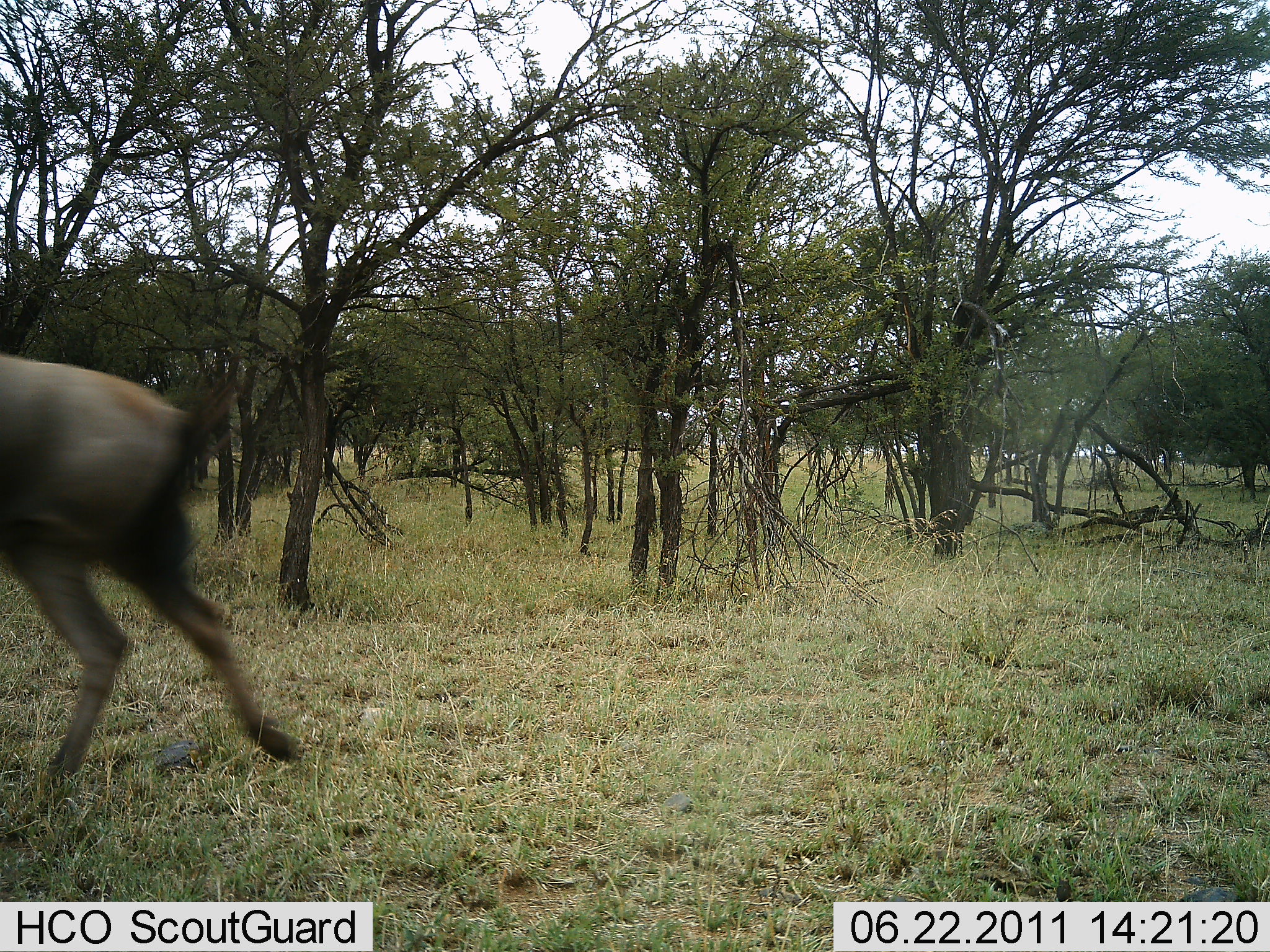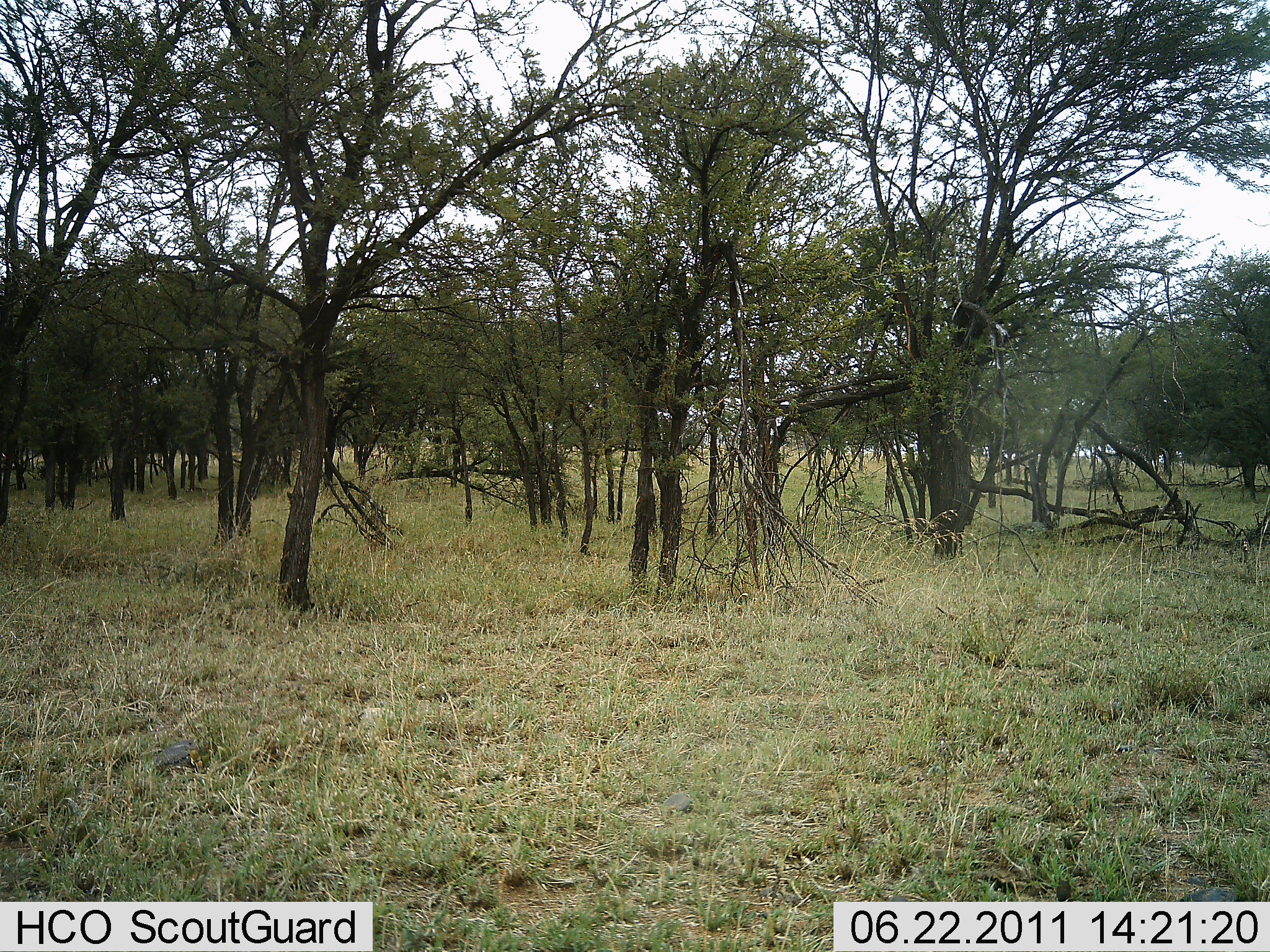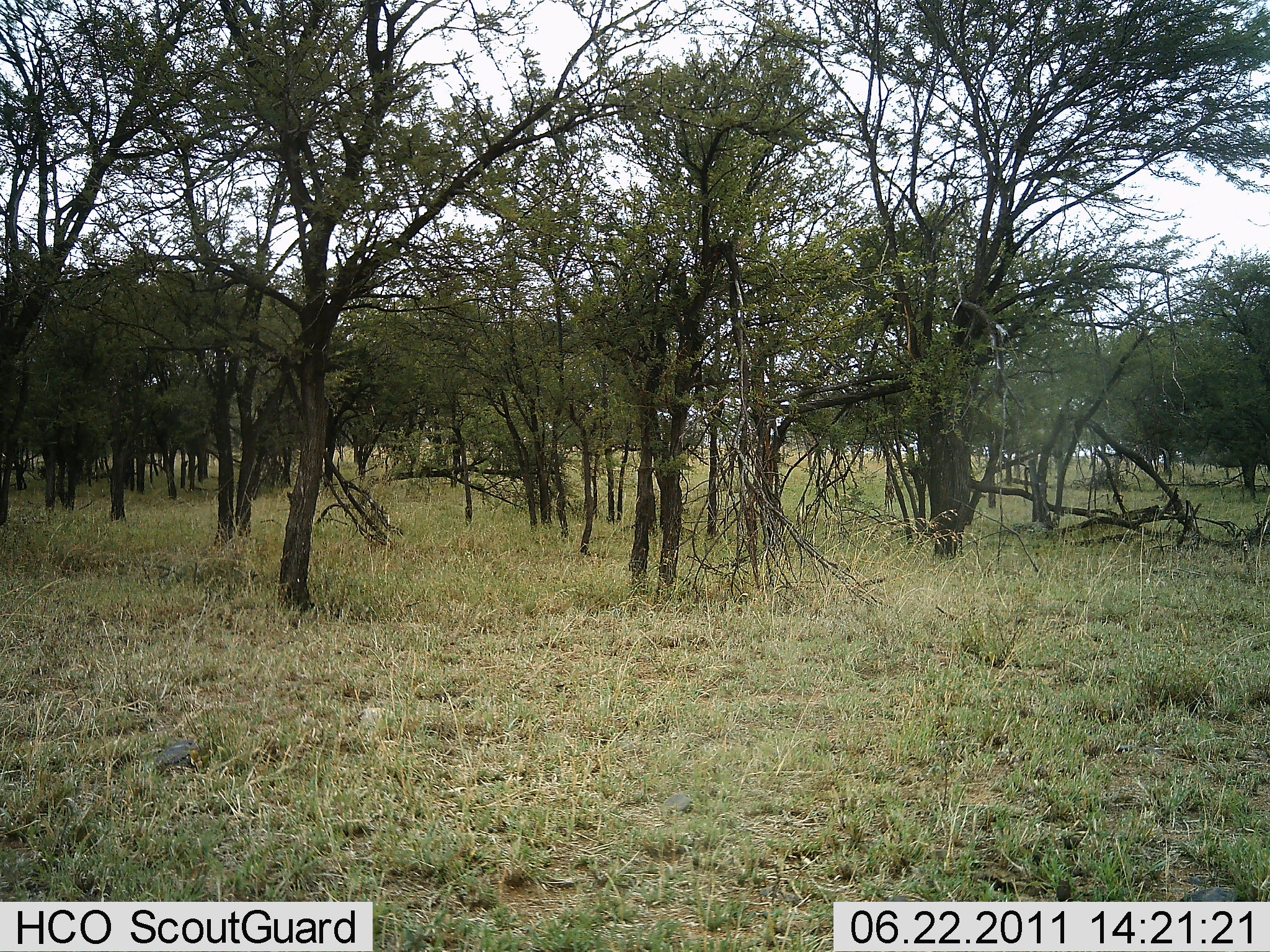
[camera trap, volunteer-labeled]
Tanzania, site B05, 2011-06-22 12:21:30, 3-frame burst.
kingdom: Animalia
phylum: Chordata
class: Mammalia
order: Artiodactyla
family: Bovidae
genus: Connochaetes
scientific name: Connochaetes taurinus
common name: blue wildebeest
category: wildebeest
Wildebeest (blue wildebeest) (Connochaetes taurinus), count 1. Behavior (volunteer vote fractions): standing 0%, resting 0%, moving 100%, interacting 0%. Young present (vote fraction): 0%. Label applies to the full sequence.